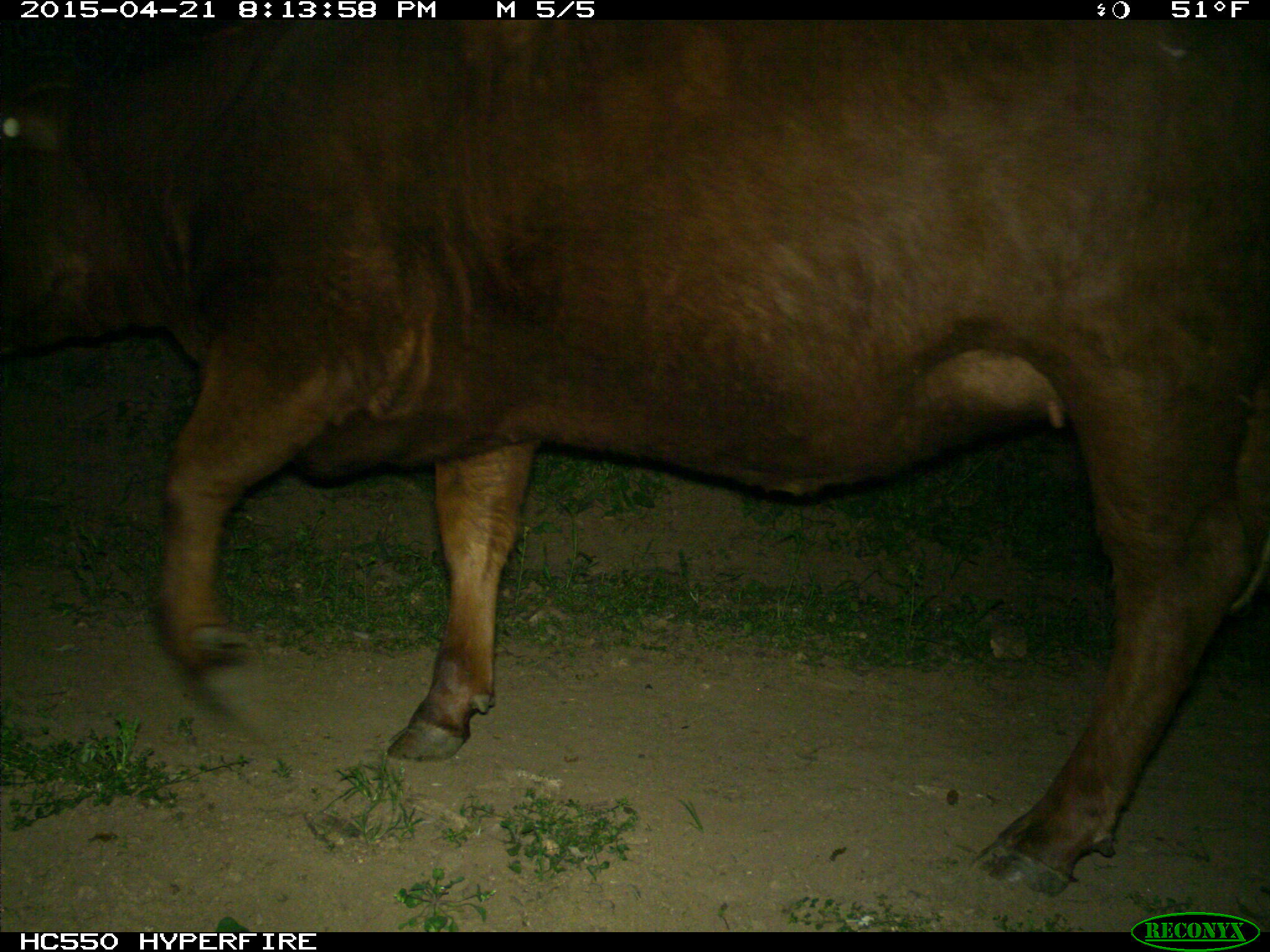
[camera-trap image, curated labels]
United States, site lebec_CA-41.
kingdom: Animalia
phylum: Chordata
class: Mammalia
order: Artiodactyla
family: Bovidae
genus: Bos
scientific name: Bos taurus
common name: domestic cow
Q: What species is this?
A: Bos taurus (domestic cow).